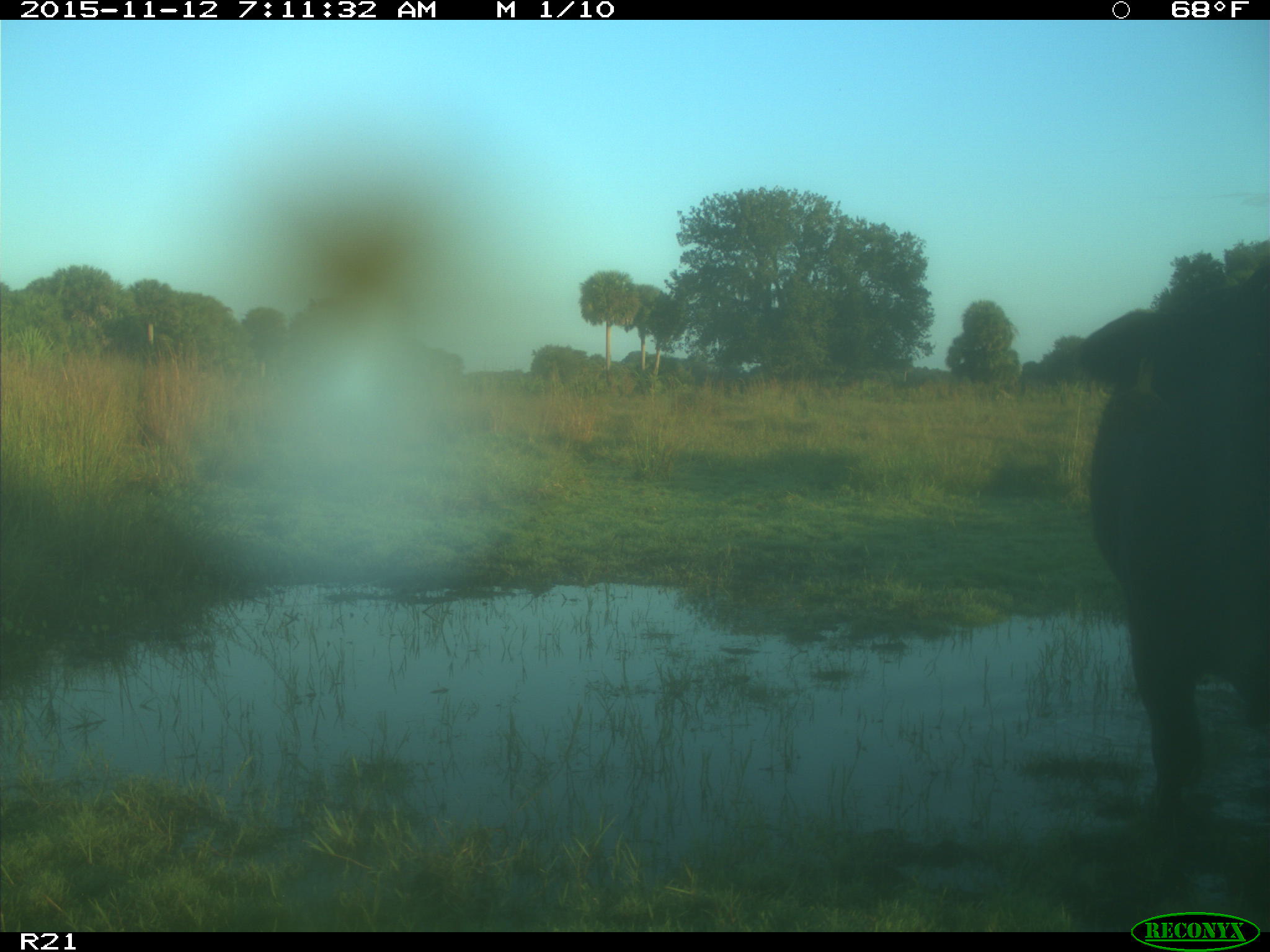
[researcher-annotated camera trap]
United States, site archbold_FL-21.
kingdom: Animalia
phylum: Chordata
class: Mammalia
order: Artiodactyla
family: Bovidae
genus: Bos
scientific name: Bos taurus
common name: domestic cow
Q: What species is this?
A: Bos taurus (domestic cow).